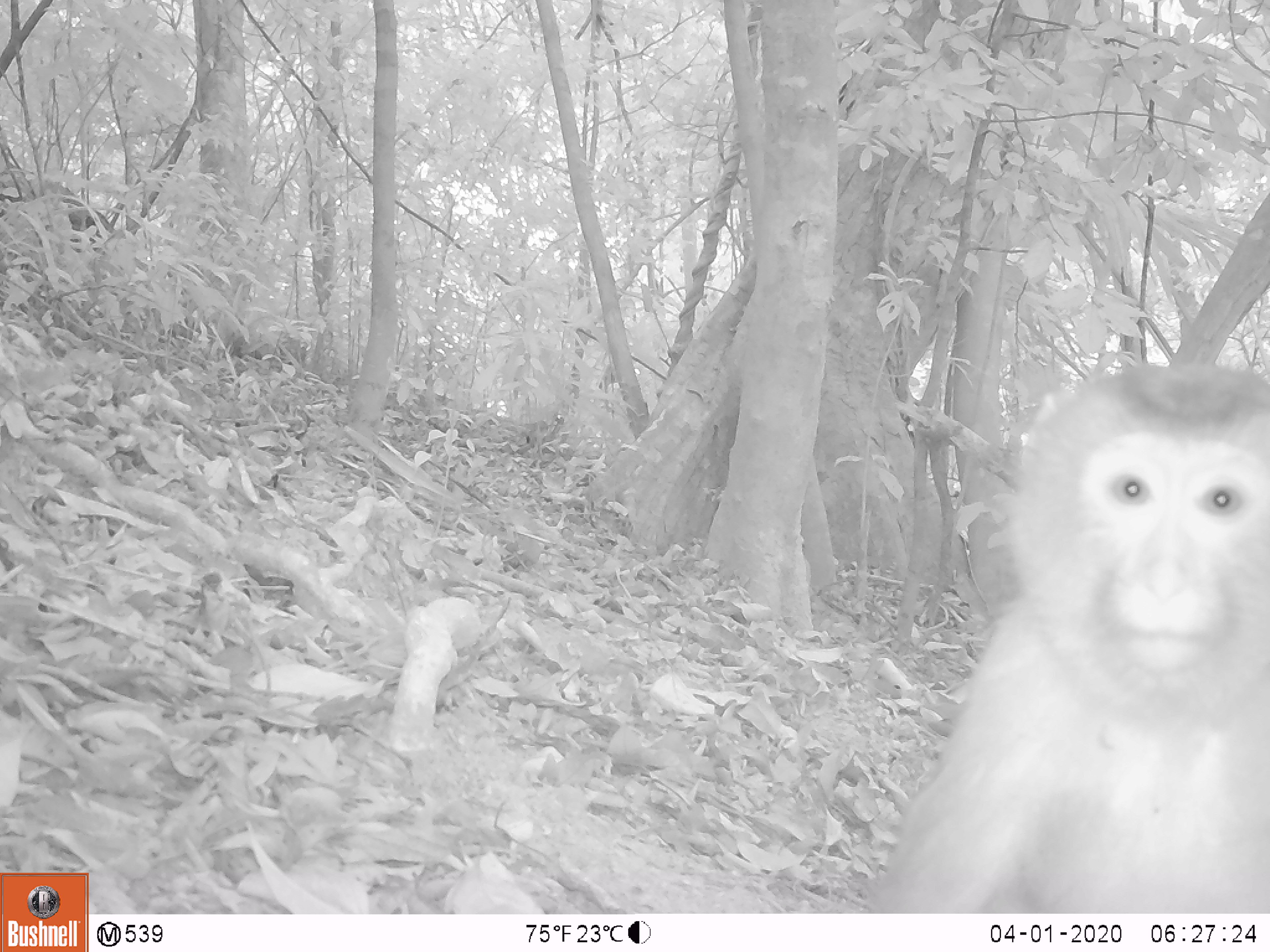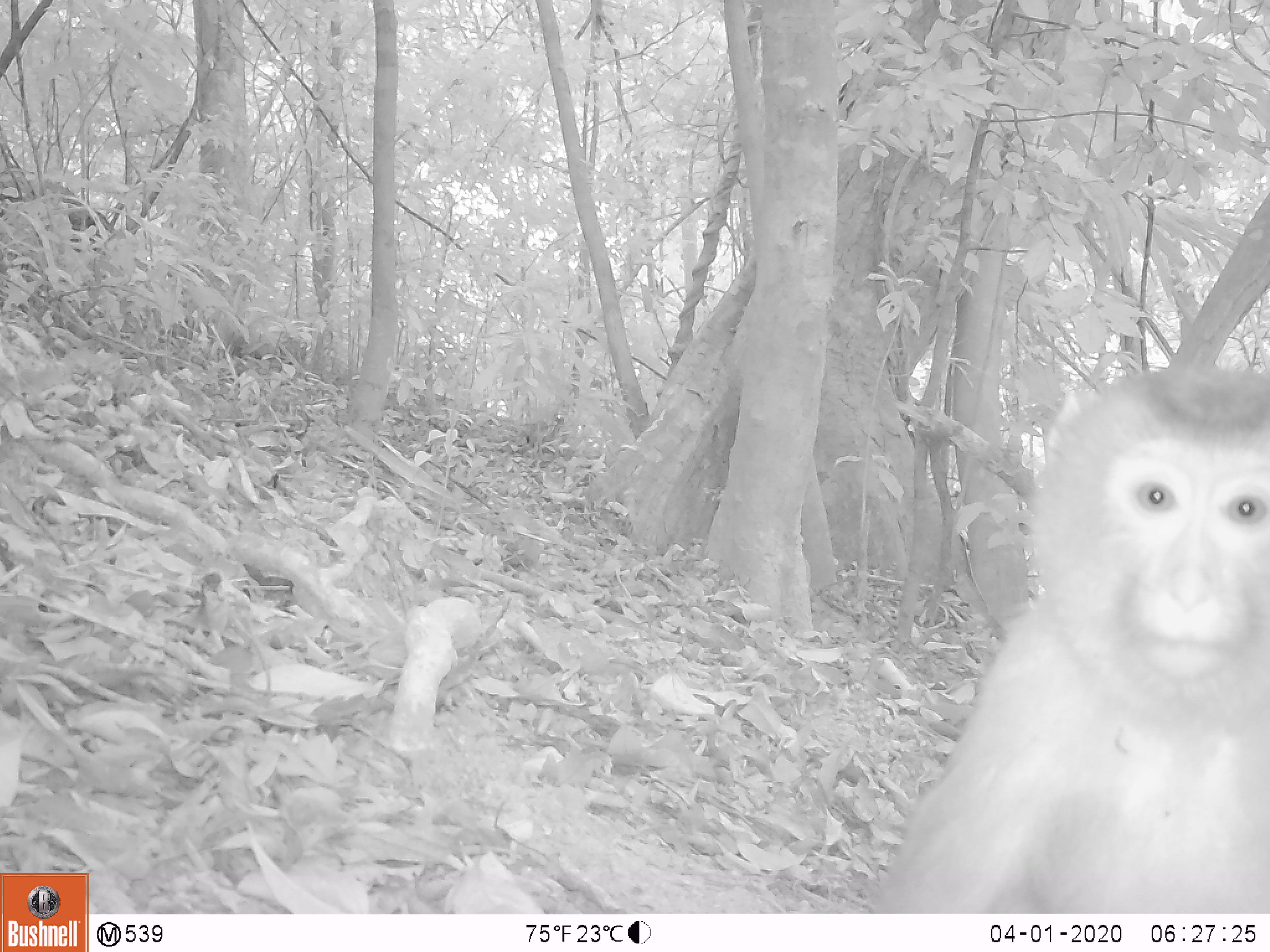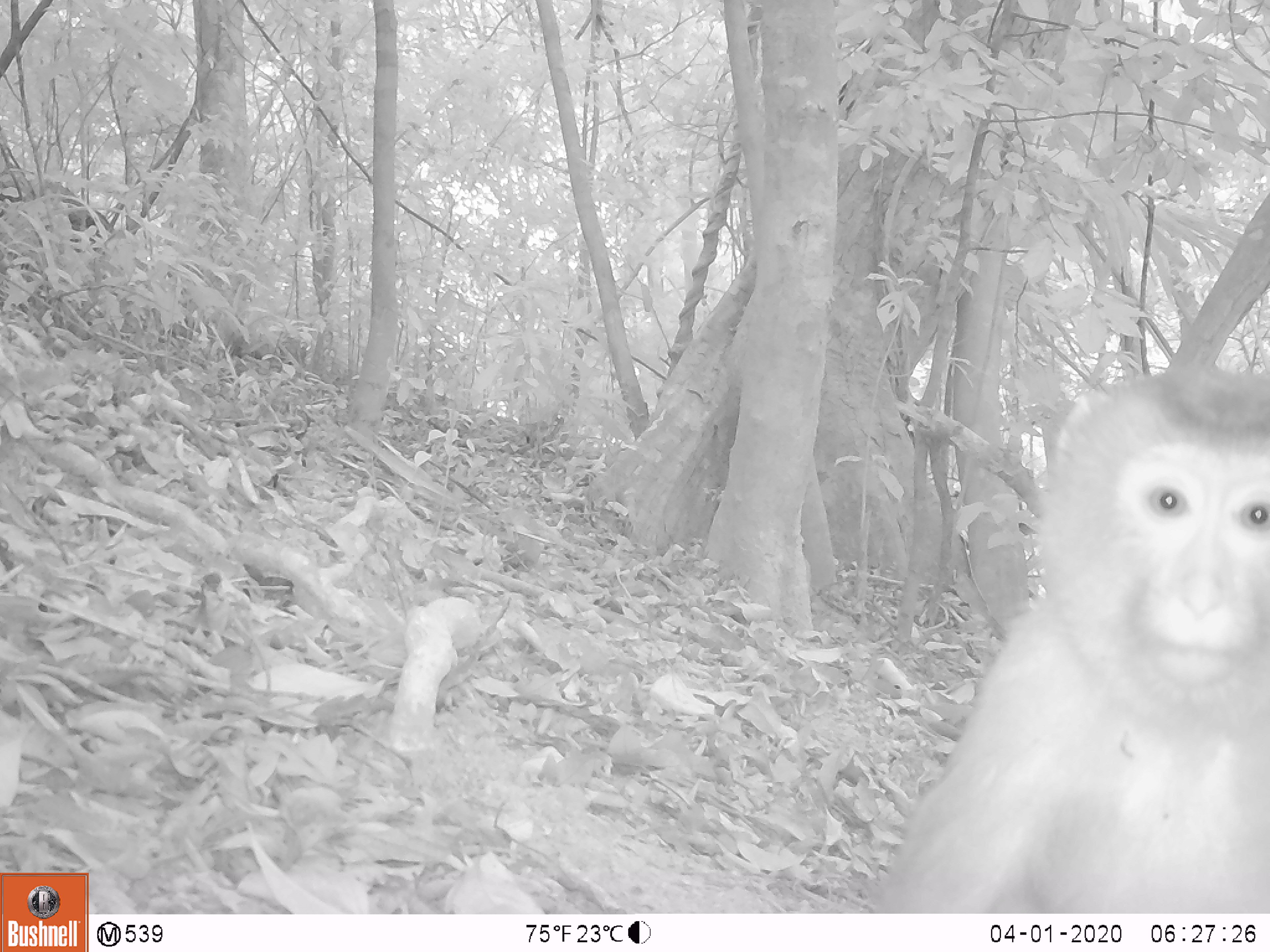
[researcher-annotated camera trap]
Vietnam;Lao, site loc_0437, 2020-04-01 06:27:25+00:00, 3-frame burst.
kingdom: Animalia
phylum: Chordata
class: Mammalia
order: Primates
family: Cercopithecidae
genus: Macaca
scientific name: Macaca nemestrina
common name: pig-tailed macaque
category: pig tailed macaque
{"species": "pig tailed macaque (pig-tailed macaque) (Macaca nemestrina)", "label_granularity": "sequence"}